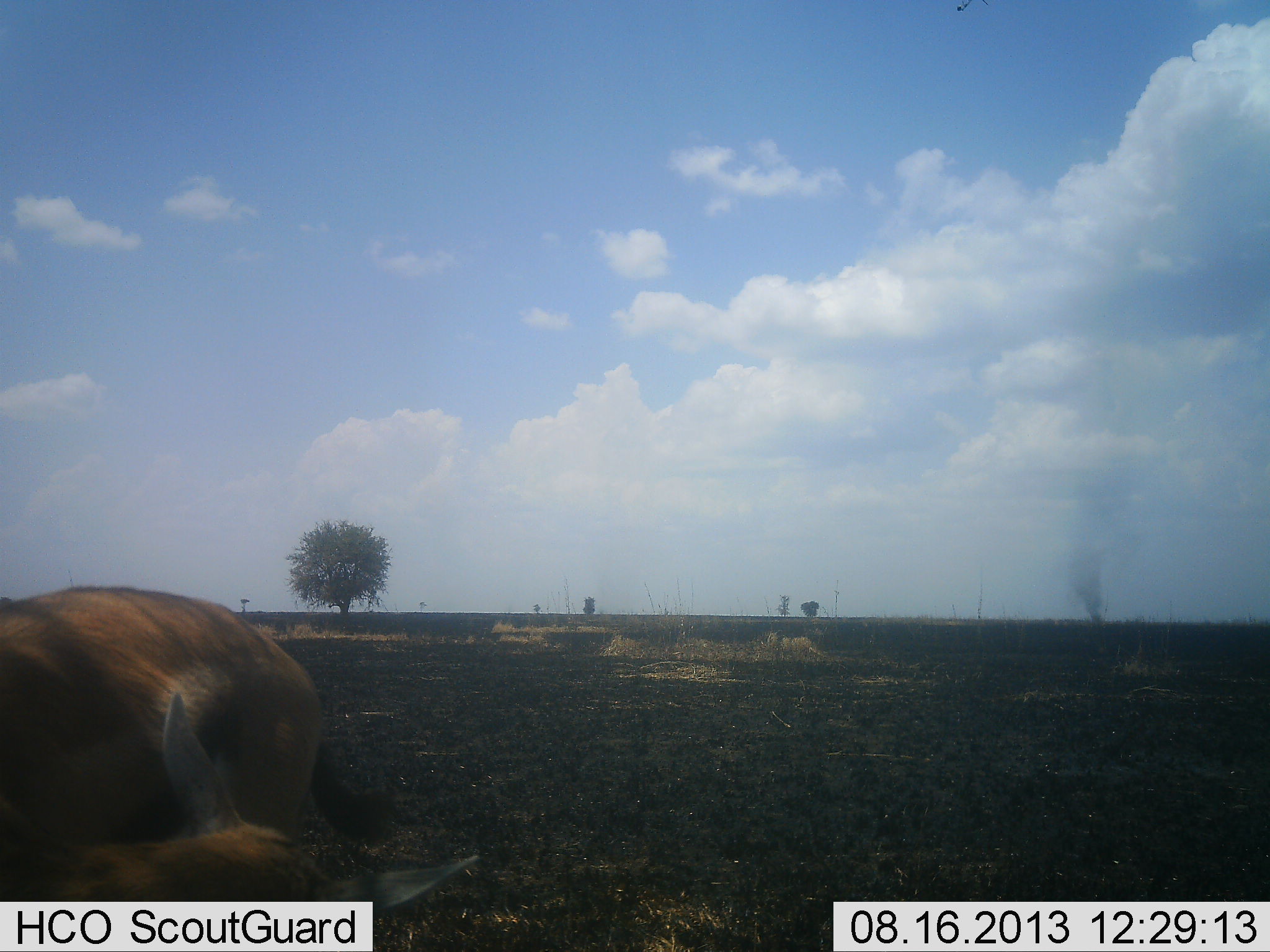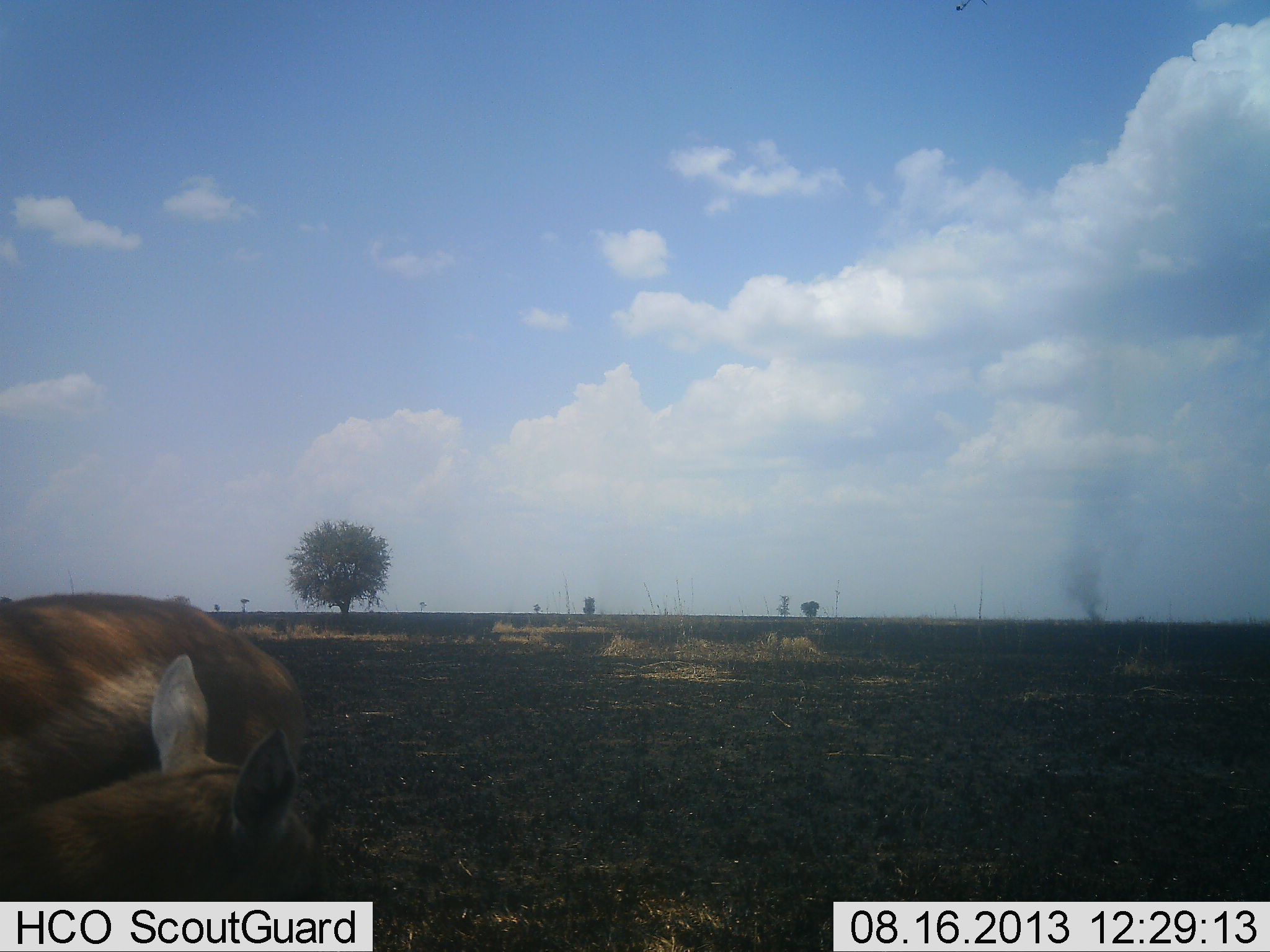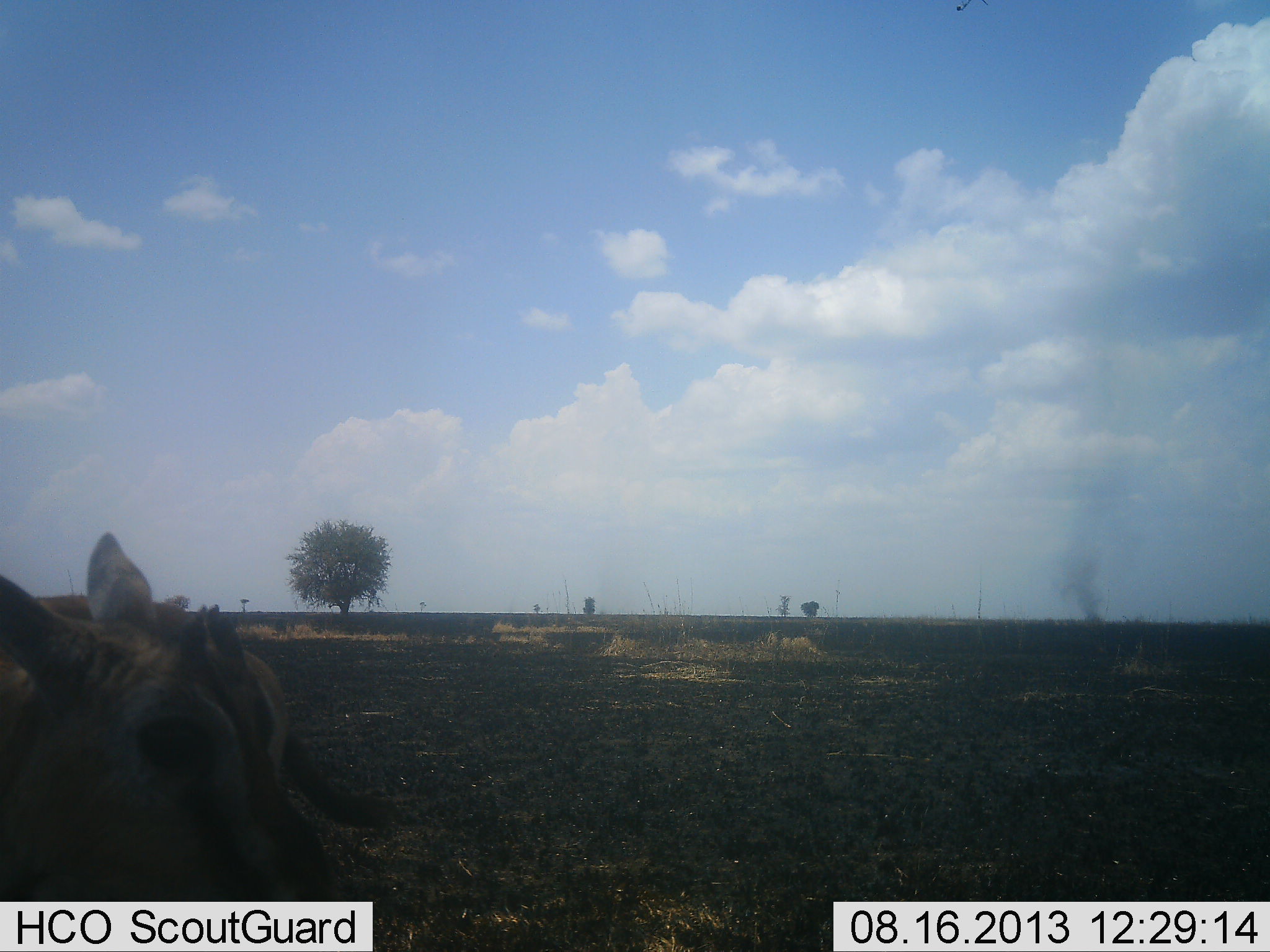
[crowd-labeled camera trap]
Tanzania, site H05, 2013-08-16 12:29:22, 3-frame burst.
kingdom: Animalia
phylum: Chordata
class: Mammalia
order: Artiodactyla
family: Bovidae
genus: Eudorcas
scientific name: Eudorcas thomsonii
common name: thomson's gazelle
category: gazellethomsons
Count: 2.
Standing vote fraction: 90%.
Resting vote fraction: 10%.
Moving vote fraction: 10%.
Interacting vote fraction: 20%.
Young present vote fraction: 50%.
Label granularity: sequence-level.